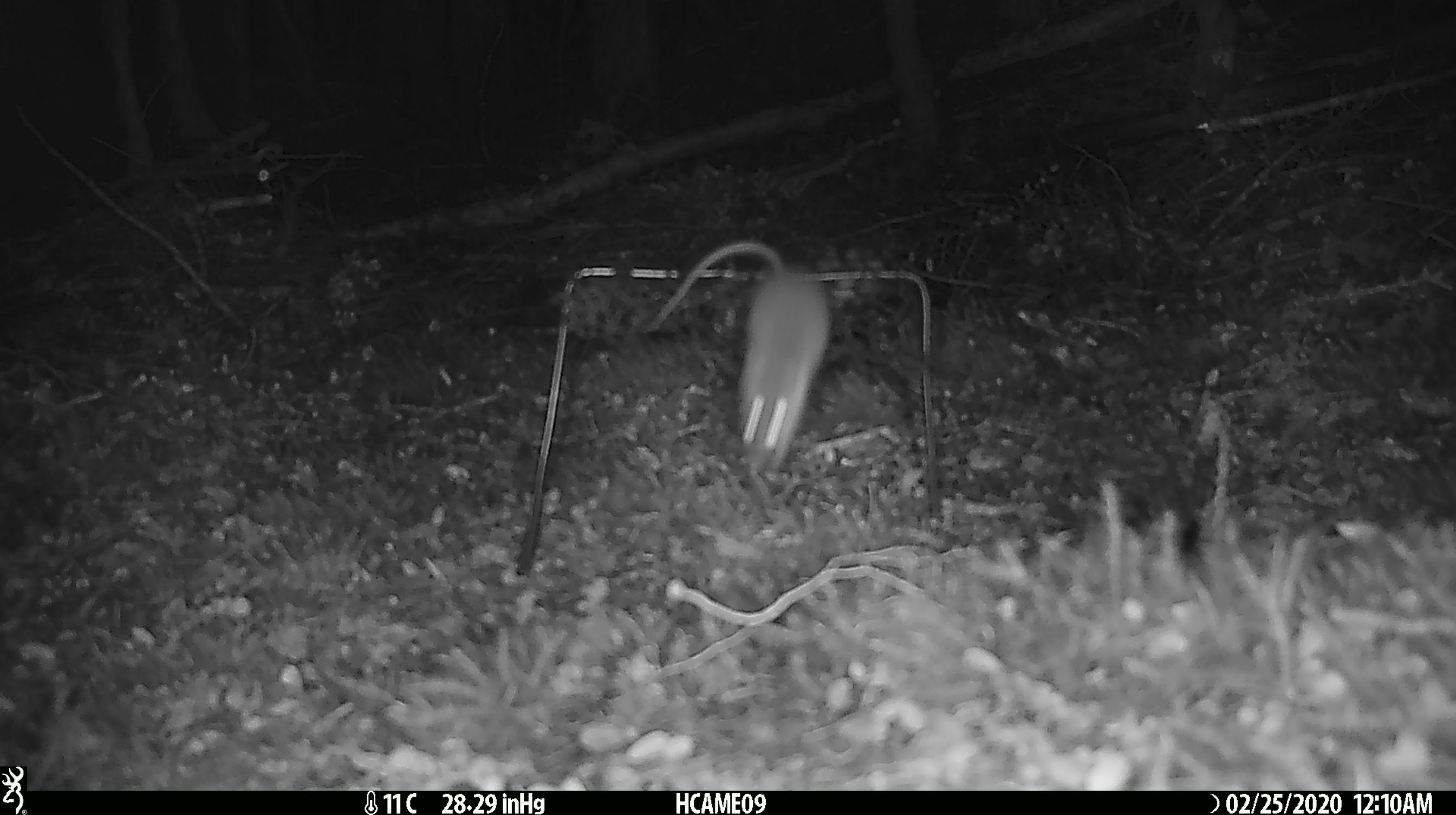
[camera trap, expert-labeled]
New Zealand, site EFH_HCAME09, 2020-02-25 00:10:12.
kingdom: Animalia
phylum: Chordata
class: Mammalia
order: Rodentia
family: Muridae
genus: Mus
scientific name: Mus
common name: mouse